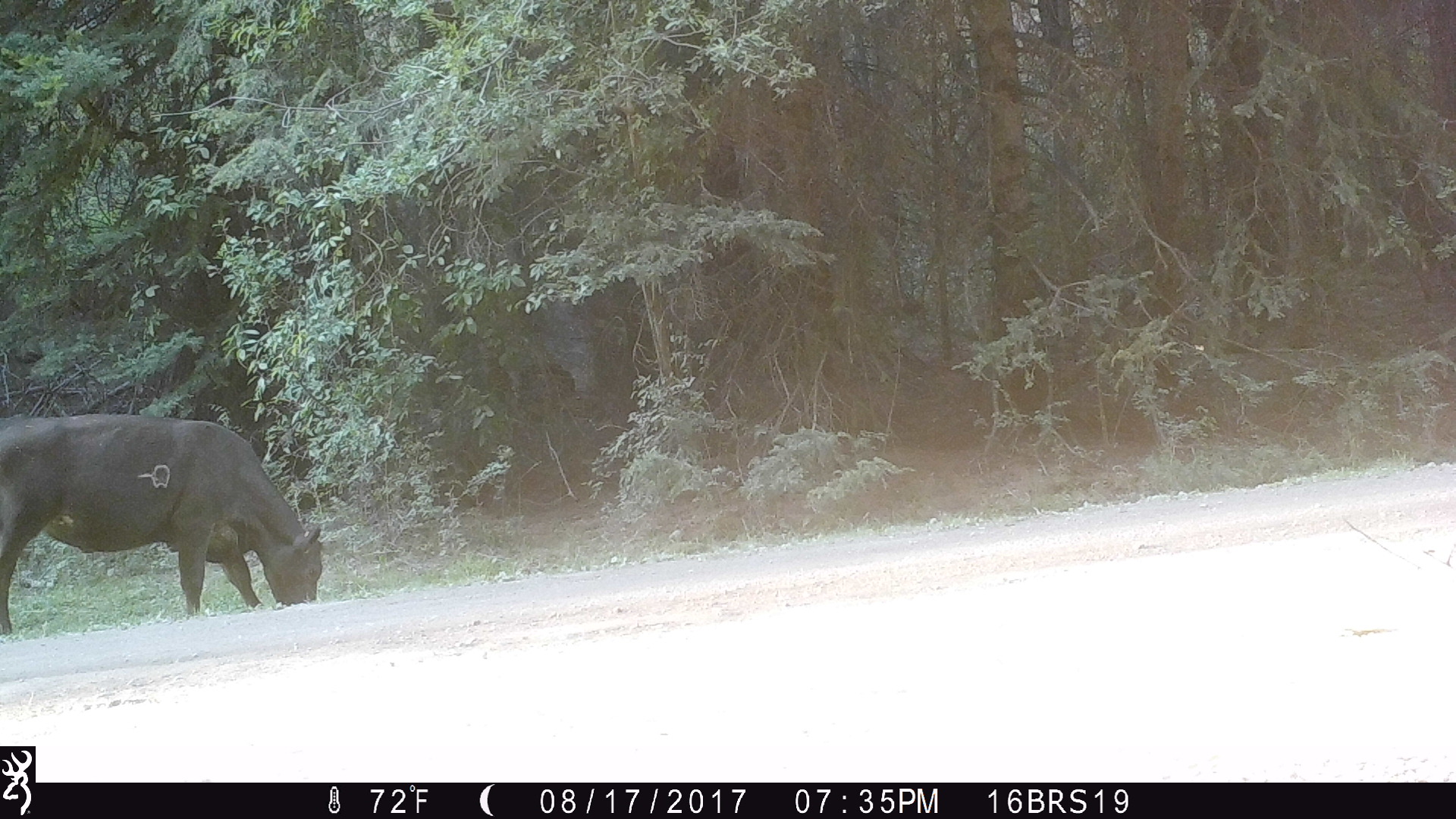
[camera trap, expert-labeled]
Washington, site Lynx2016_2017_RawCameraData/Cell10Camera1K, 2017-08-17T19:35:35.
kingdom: Animalia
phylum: Chordata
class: Mammalia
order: Artiodactyla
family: Bovidae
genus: Bos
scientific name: Bos taurus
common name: domestic cattle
Domestic cattle (Bos taurus). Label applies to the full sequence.